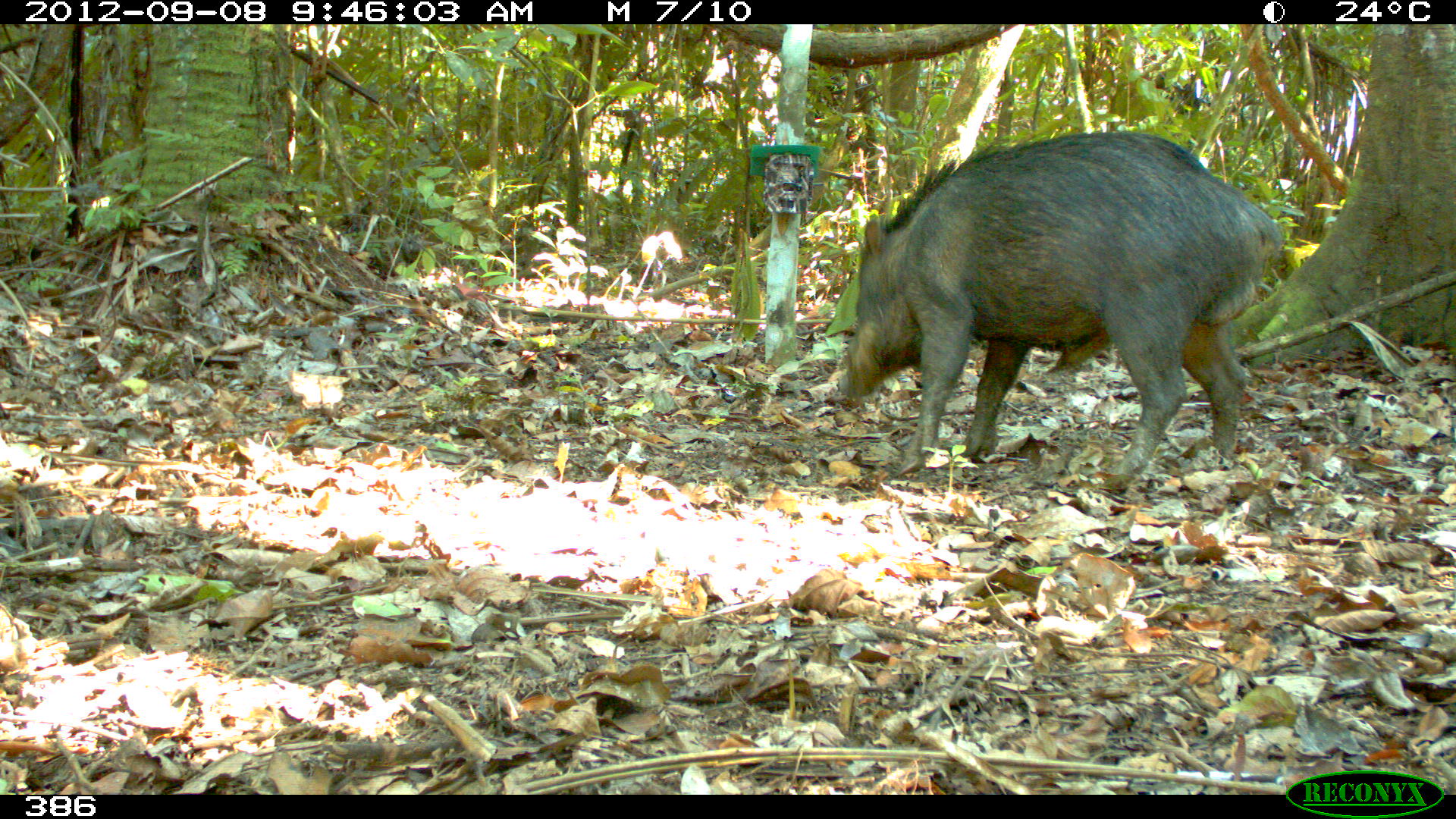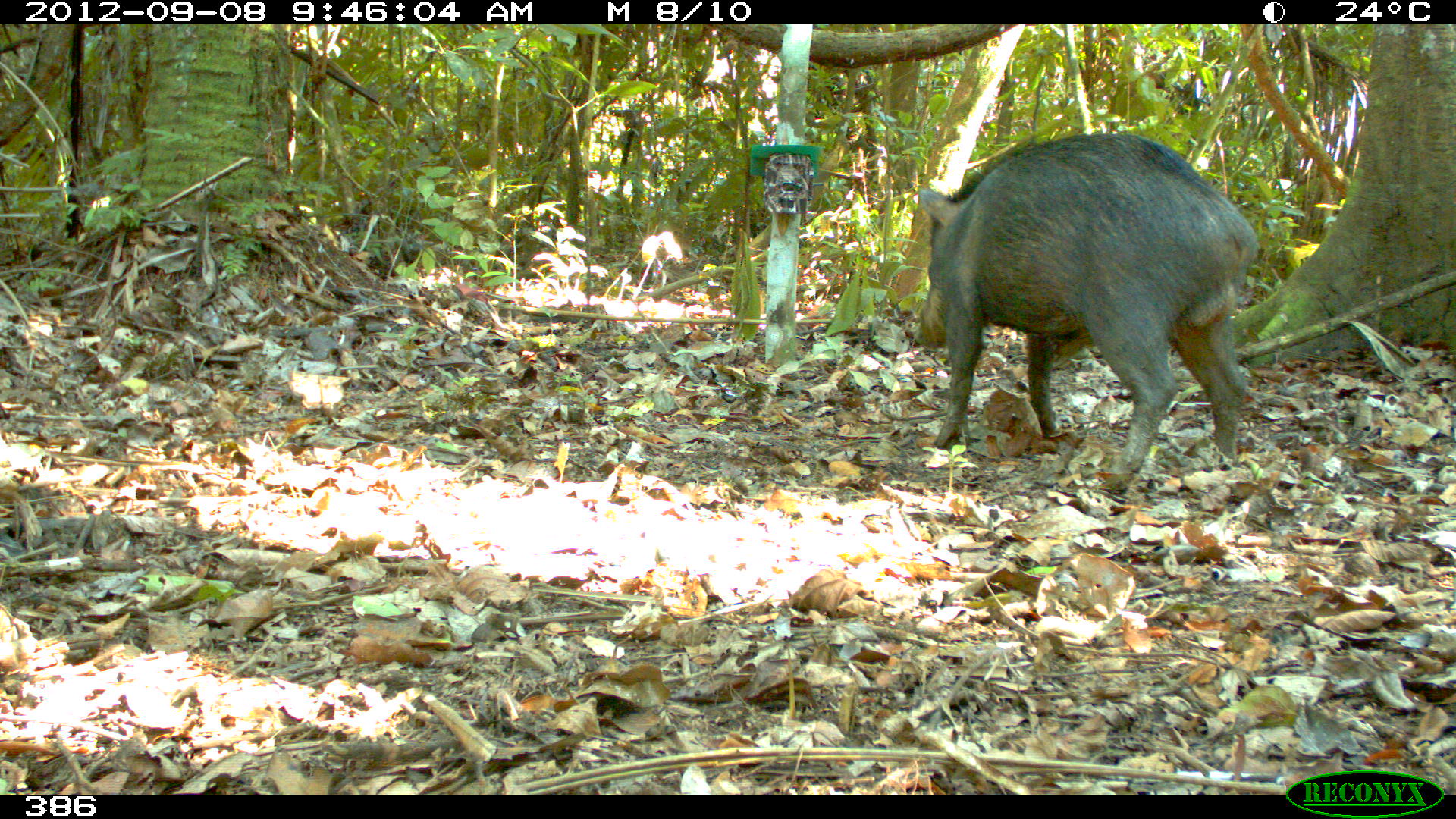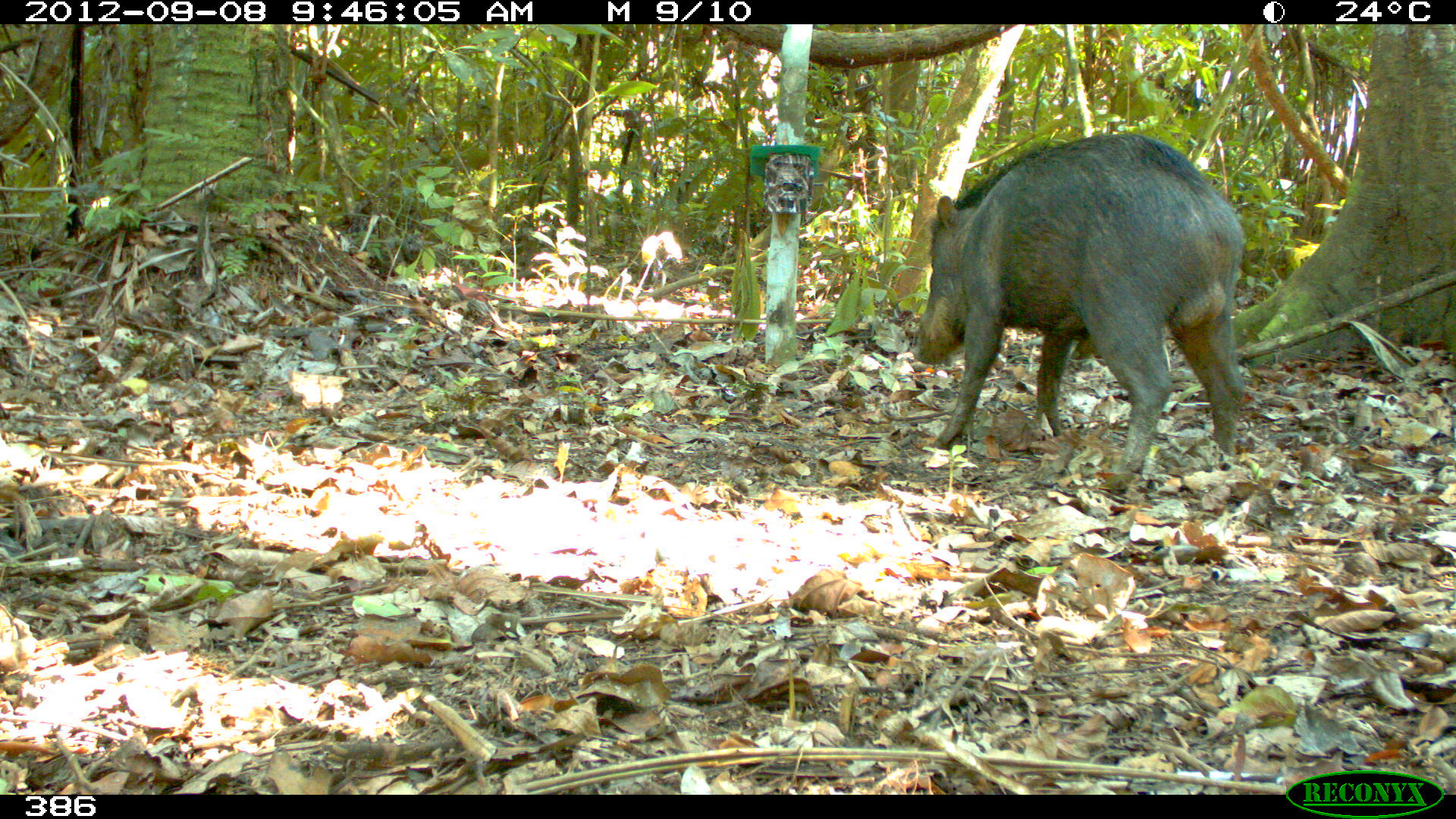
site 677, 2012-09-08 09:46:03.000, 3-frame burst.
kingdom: Animalia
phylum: Chordata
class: Mammalia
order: Artiodactyla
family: Tayassuidae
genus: Tayassu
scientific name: Tayassu pecari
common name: white-lipped peccary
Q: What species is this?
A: Tayassu pecari (white-lipped peccary).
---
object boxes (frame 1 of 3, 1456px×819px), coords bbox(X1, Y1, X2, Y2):
tayassu pecari: bbox(835, 126, 1284, 474)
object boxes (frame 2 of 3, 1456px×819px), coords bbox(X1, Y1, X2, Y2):
tayassu pecari: bbox(910, 130, 1256, 472)